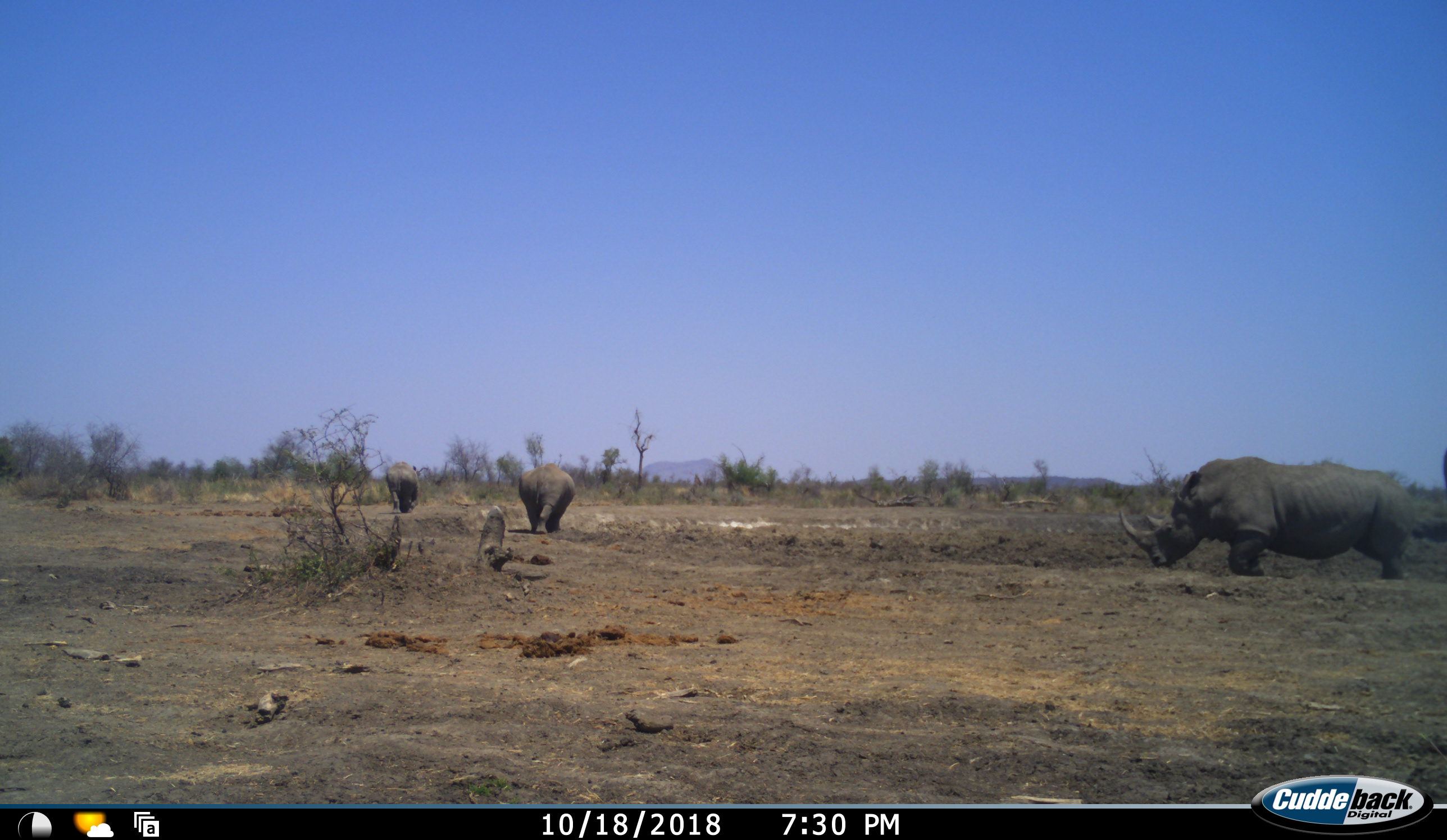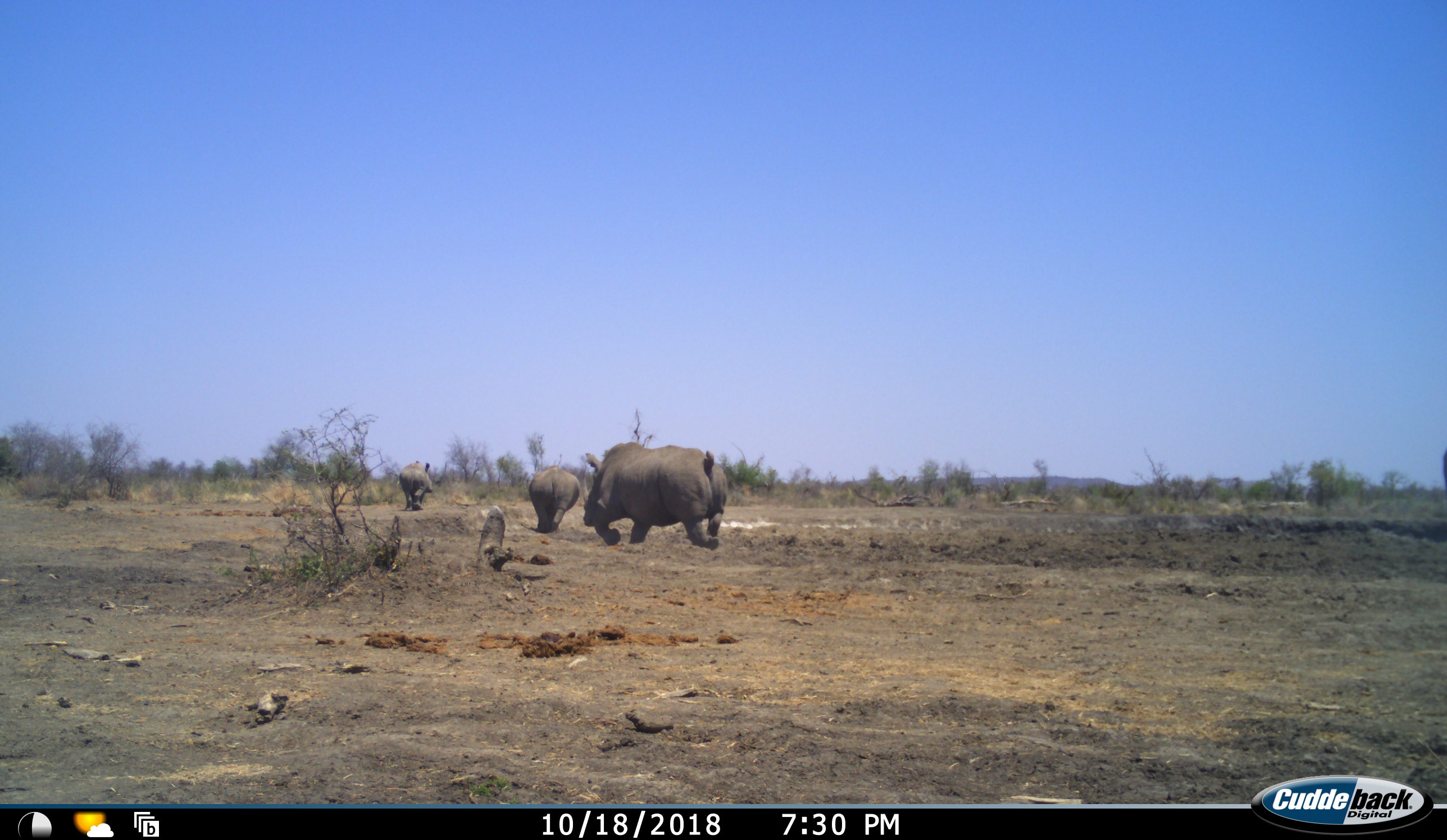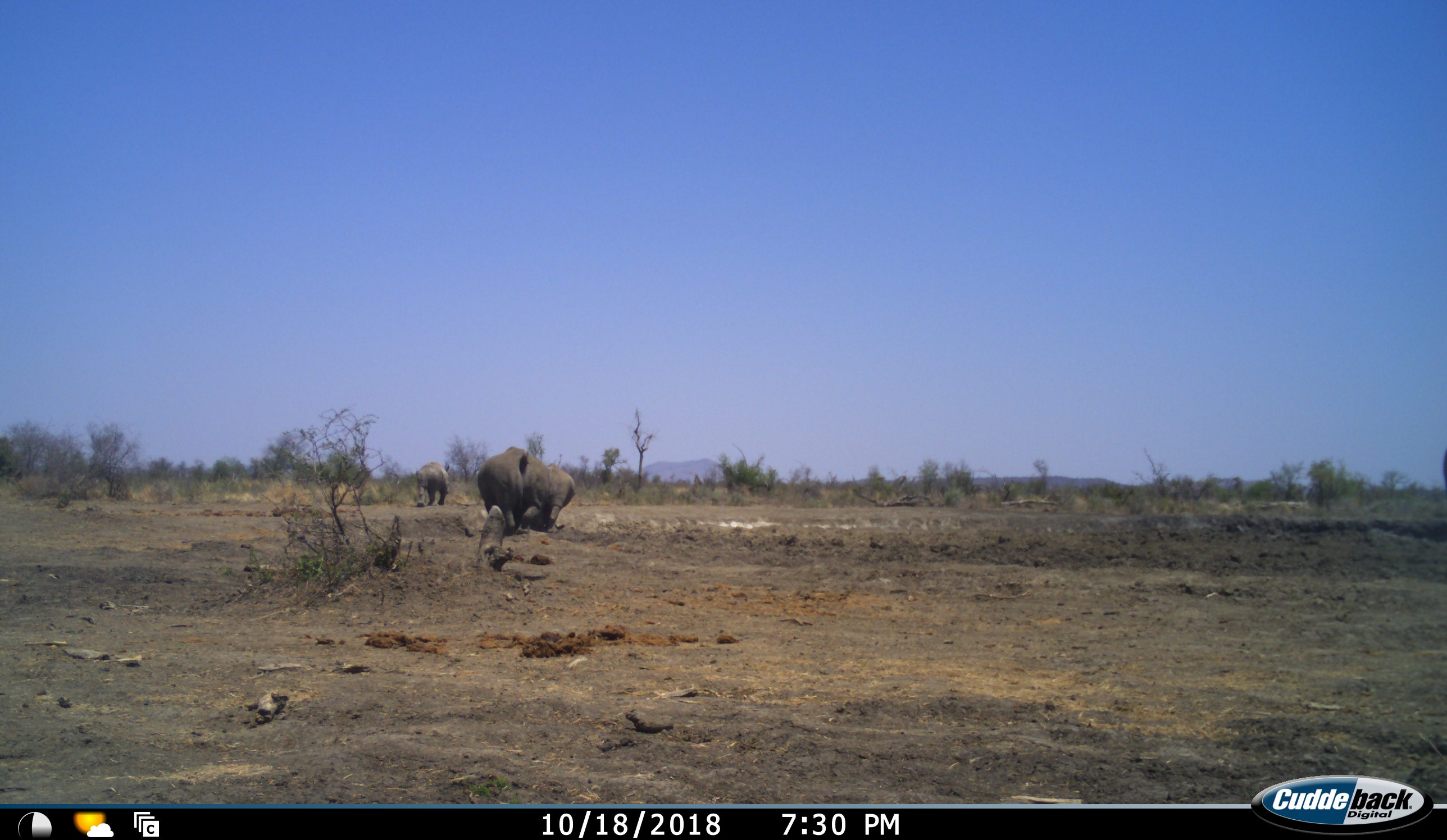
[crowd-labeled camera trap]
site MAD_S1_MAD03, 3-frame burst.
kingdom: Animalia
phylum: Chordata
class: Mammalia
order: Perissodactyla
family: Rhinocerotidae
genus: Ceratotherium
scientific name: Ceratotherium simum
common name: white rhinoceros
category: rhinoceroswhite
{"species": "rhinoceroswhite (white rhinoceros) (Ceratotherium simum)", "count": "3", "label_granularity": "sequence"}